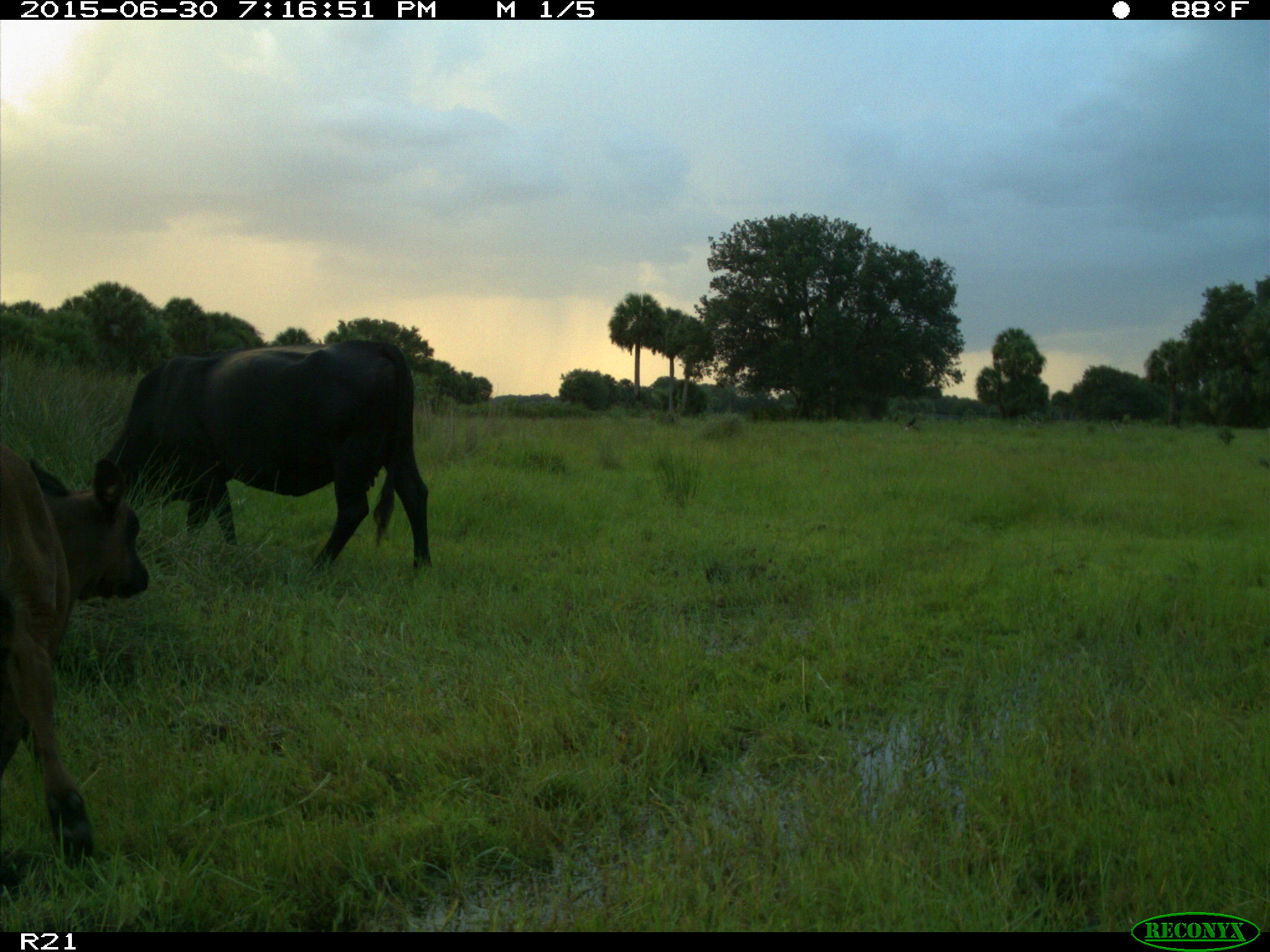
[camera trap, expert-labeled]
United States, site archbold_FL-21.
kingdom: Animalia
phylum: Chordata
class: Mammalia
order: Artiodactyla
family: Bovidae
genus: Bos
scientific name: Bos taurus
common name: domestic cow